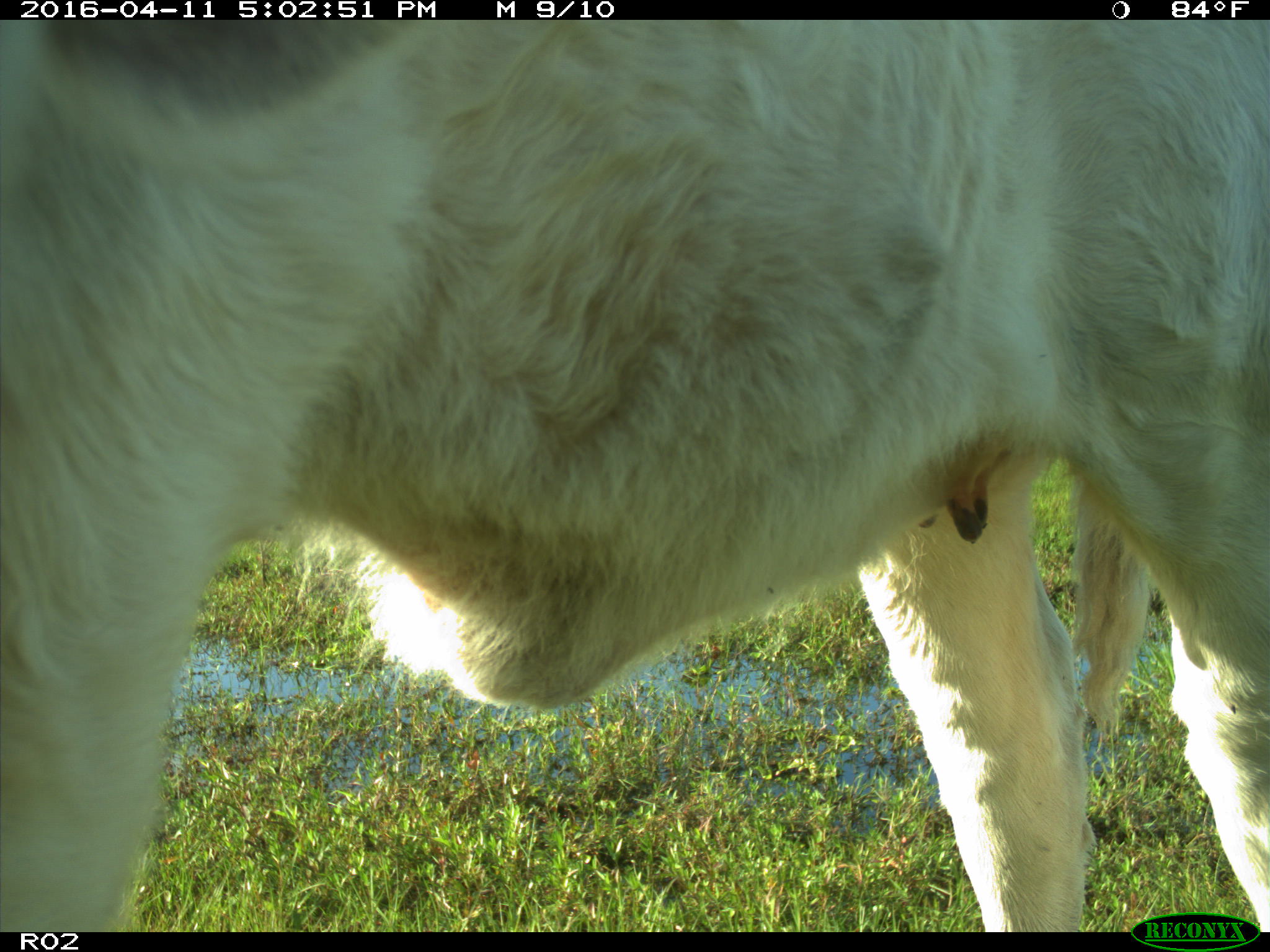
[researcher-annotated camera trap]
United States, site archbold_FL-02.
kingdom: Animalia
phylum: Chordata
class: Mammalia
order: Artiodactyla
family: Bovidae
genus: Bos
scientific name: Bos taurus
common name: domestic cow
Bos taurus (domestic cow).